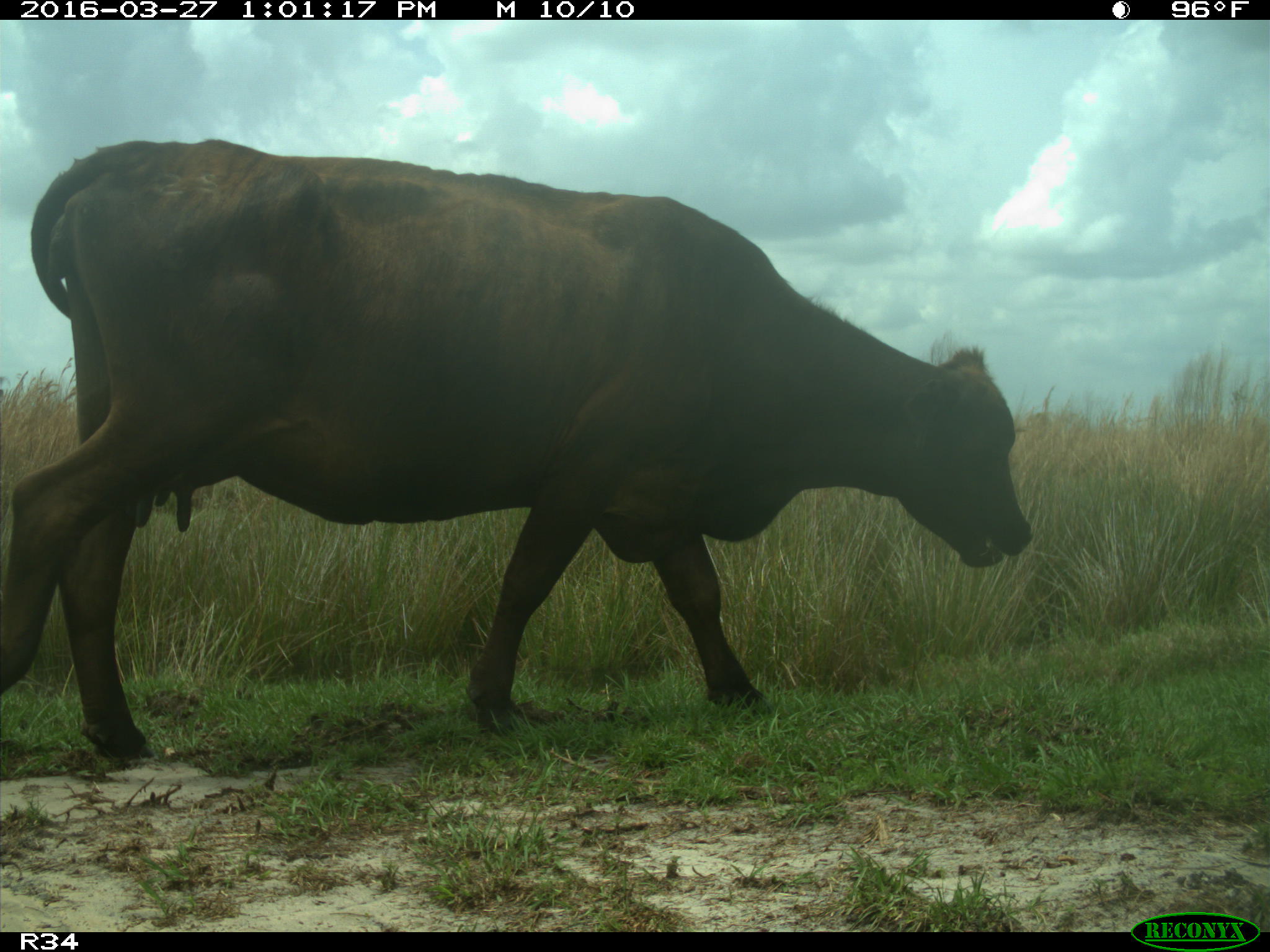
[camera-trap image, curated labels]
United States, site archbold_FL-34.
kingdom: Animalia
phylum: Chordata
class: Mammalia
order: Artiodactyla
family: Bovidae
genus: Bos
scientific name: Bos taurus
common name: domestic cow